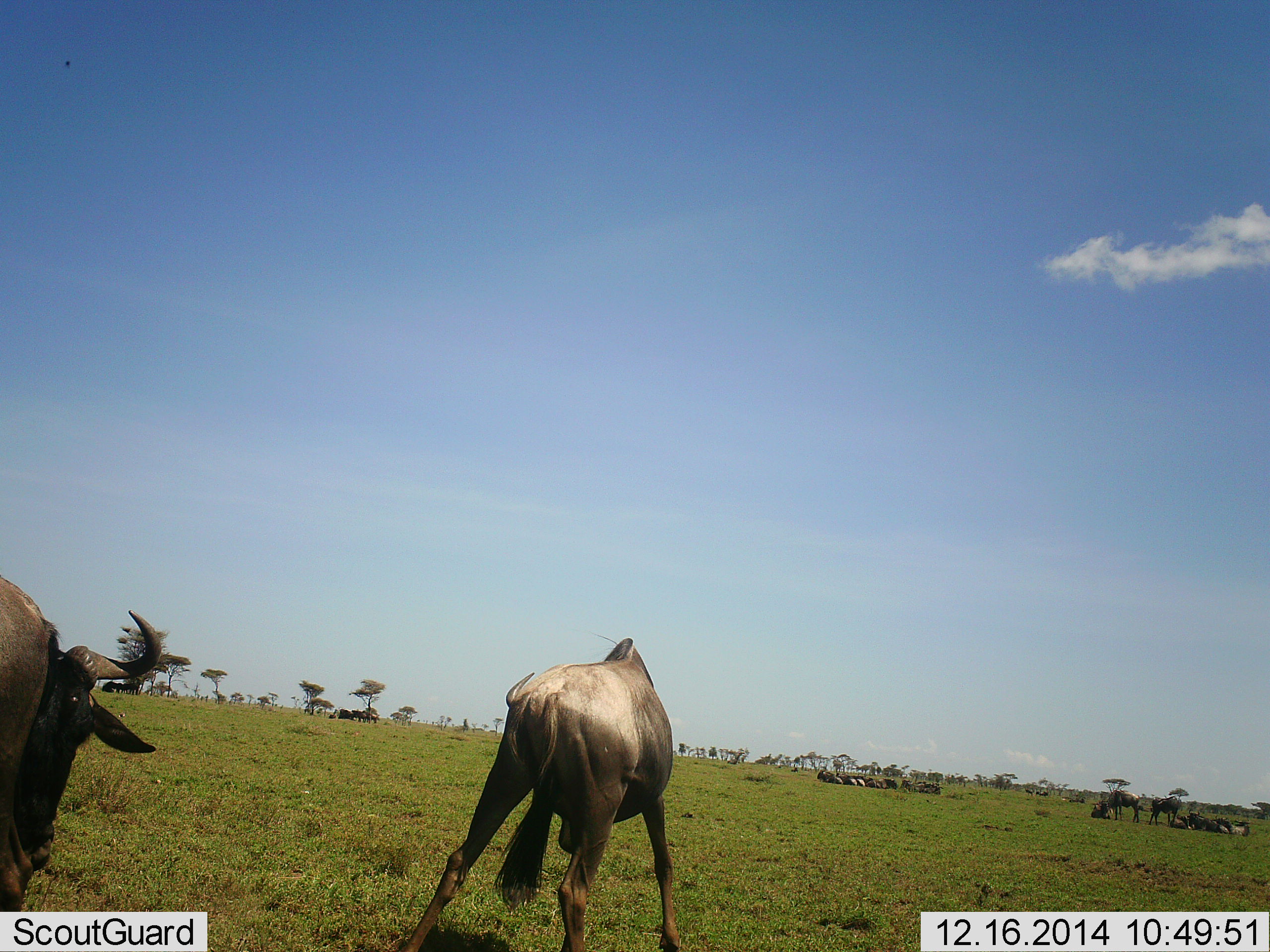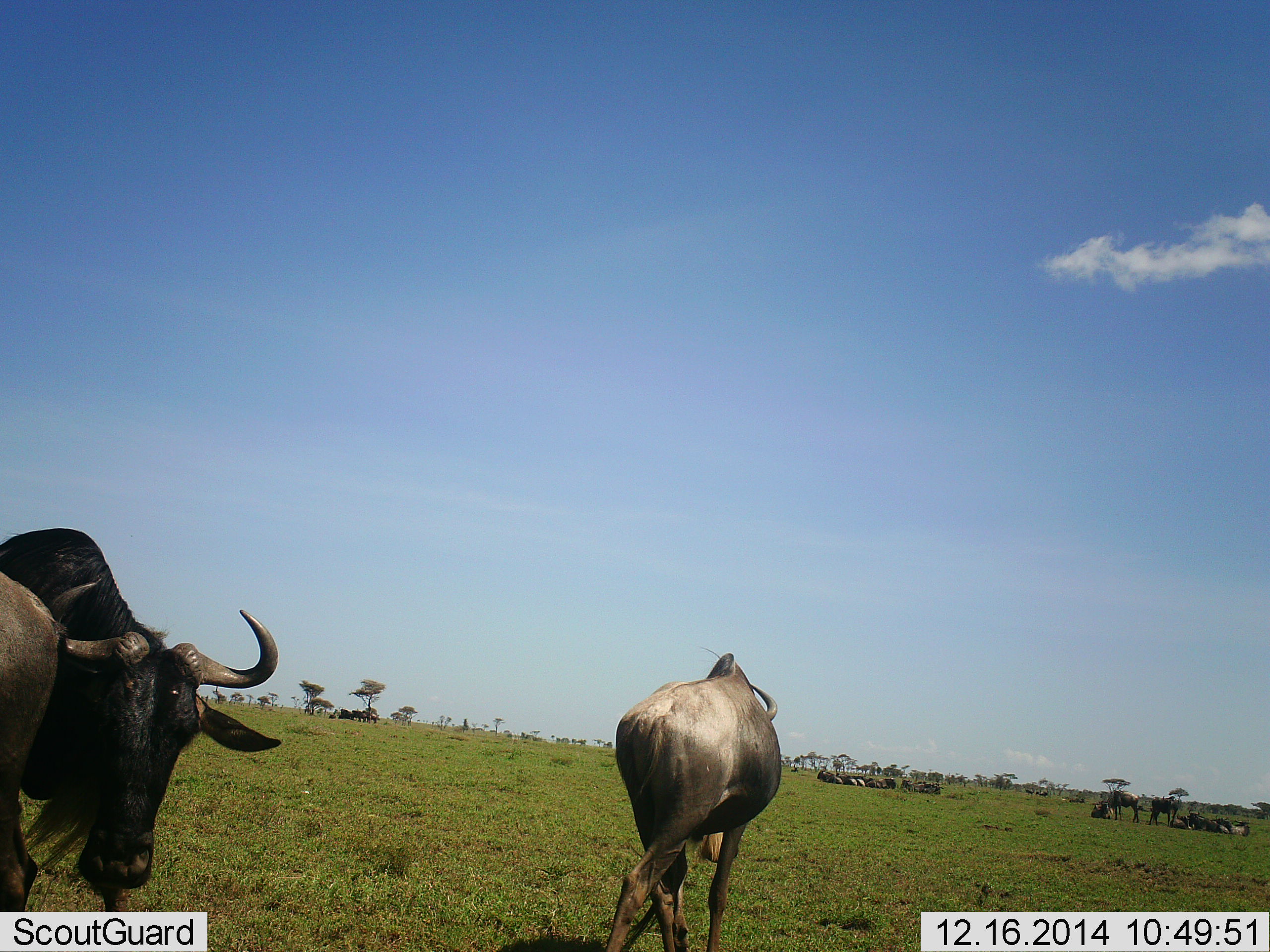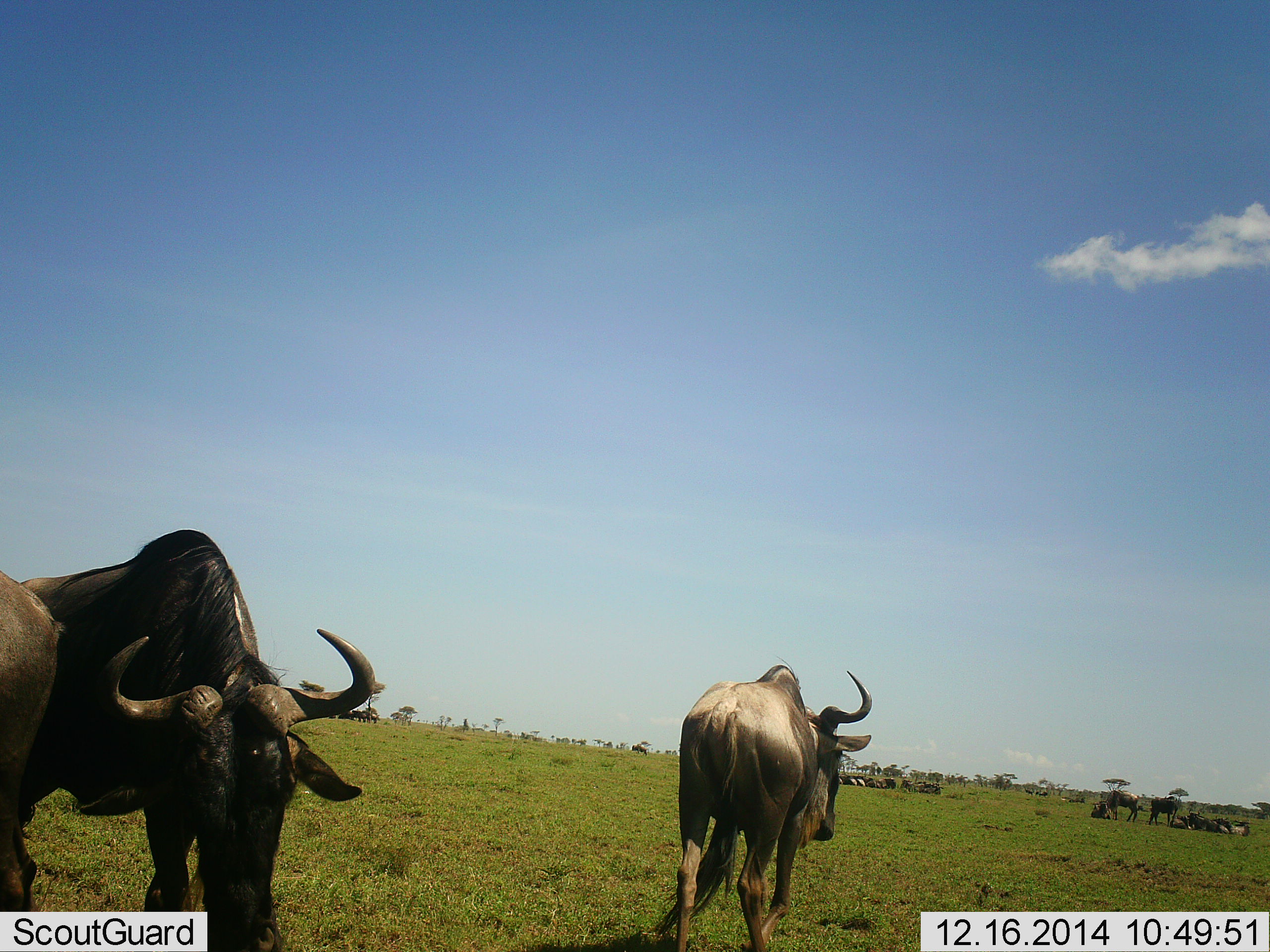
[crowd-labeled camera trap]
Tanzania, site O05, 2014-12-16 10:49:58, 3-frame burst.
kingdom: Animalia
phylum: Chordata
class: Mammalia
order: Artiodactyla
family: Bovidae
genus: Connochaetes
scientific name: Connochaetes taurinus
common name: blue wildebeest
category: wildebeest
Wildebeest (blue wildebeest) (Connochaetes taurinus), count 11-50. Behavior (volunteer vote fractions): standing 30%, resting 50%, moving 100%, interacting 0%. Young present (vote fraction): 0%. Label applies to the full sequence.